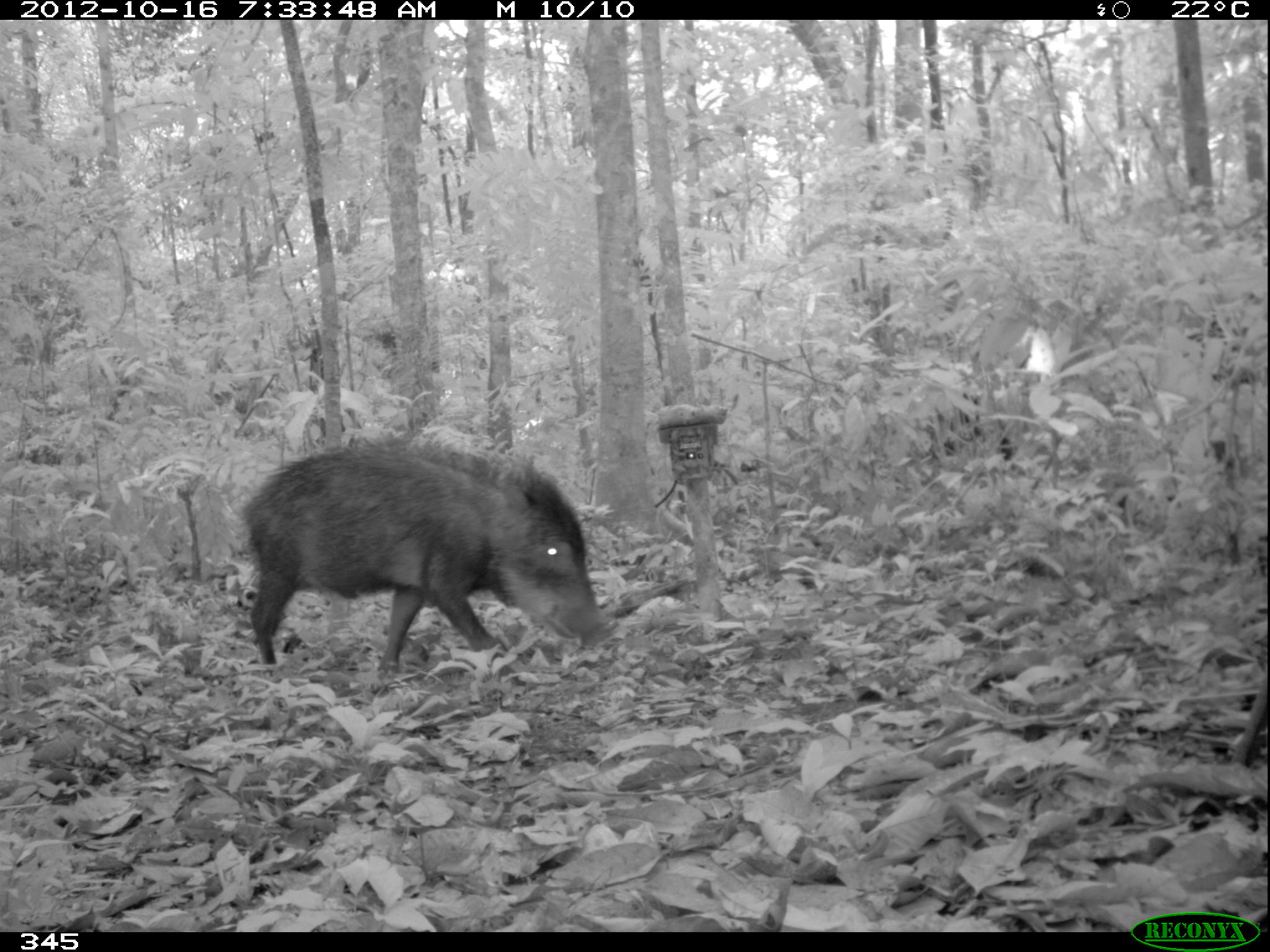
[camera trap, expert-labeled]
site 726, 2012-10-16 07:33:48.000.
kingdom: Animalia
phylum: Chordata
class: Mammalia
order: Artiodactyla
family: Tayassuidae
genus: Tayassu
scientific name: Tayassu pecari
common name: white-lipped peccary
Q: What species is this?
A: Tayassu pecari (white-lipped peccary).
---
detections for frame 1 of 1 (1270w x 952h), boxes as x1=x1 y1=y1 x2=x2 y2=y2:
tayassu pecari: x1=235 y1=439 x2=616 y2=686